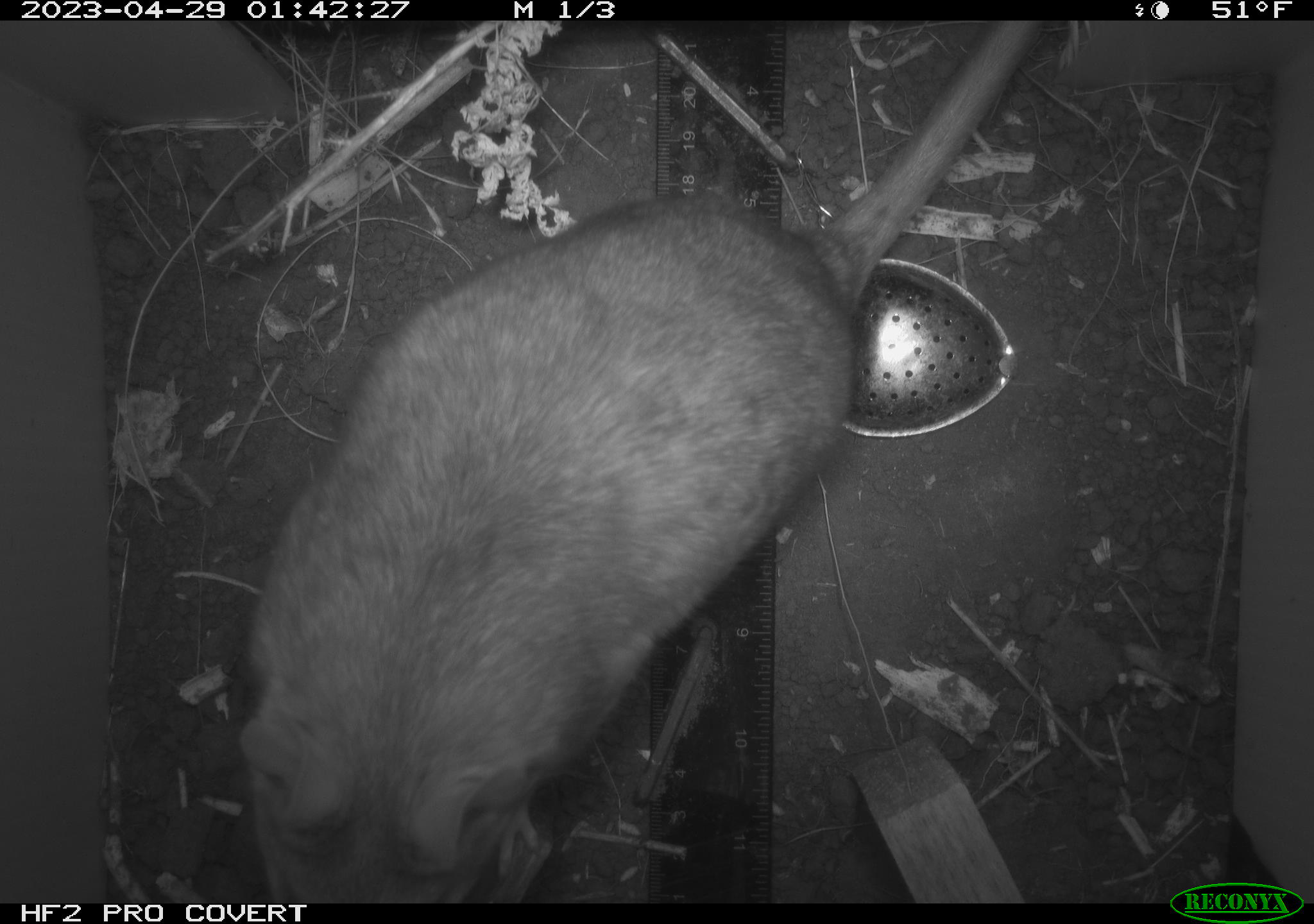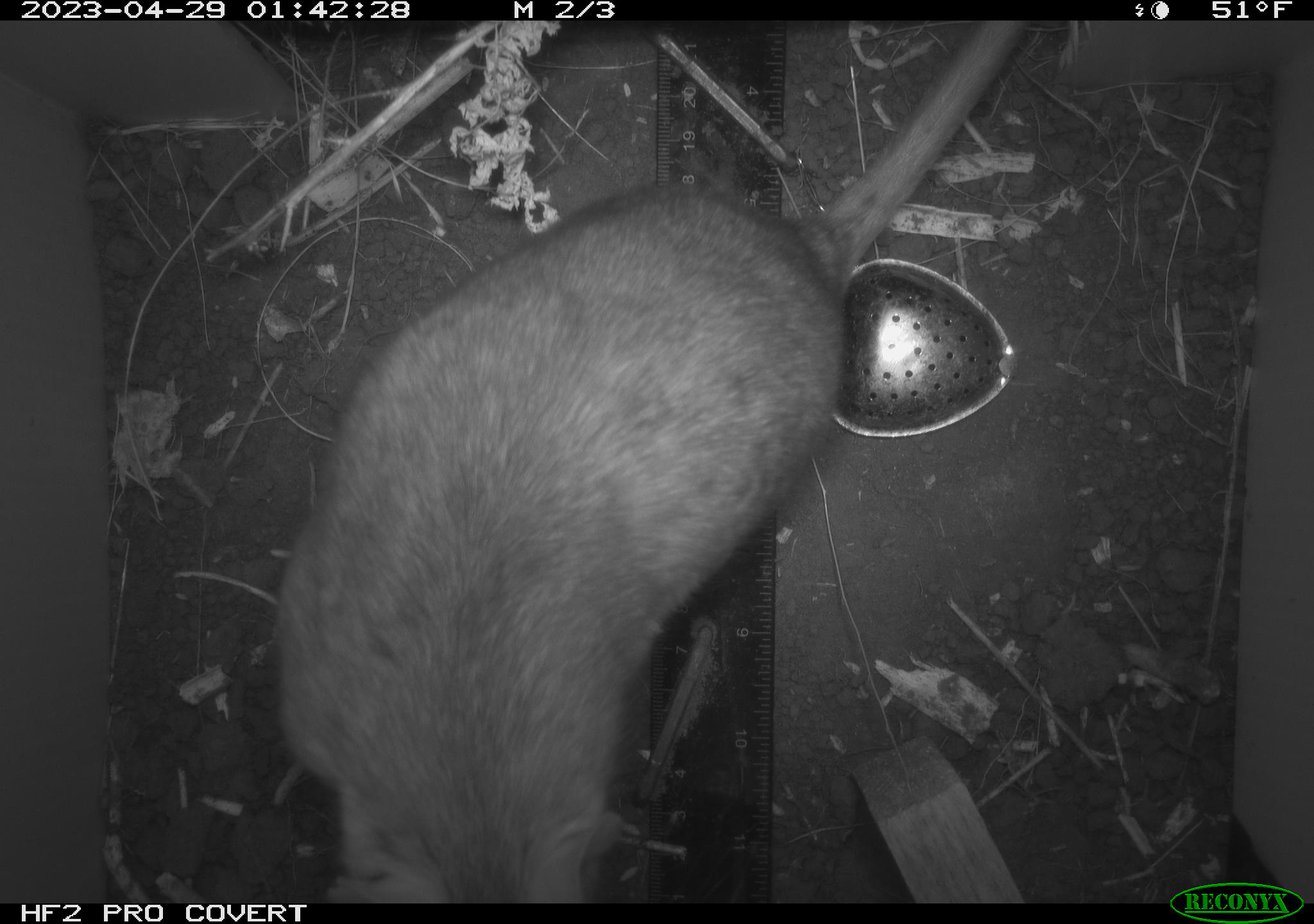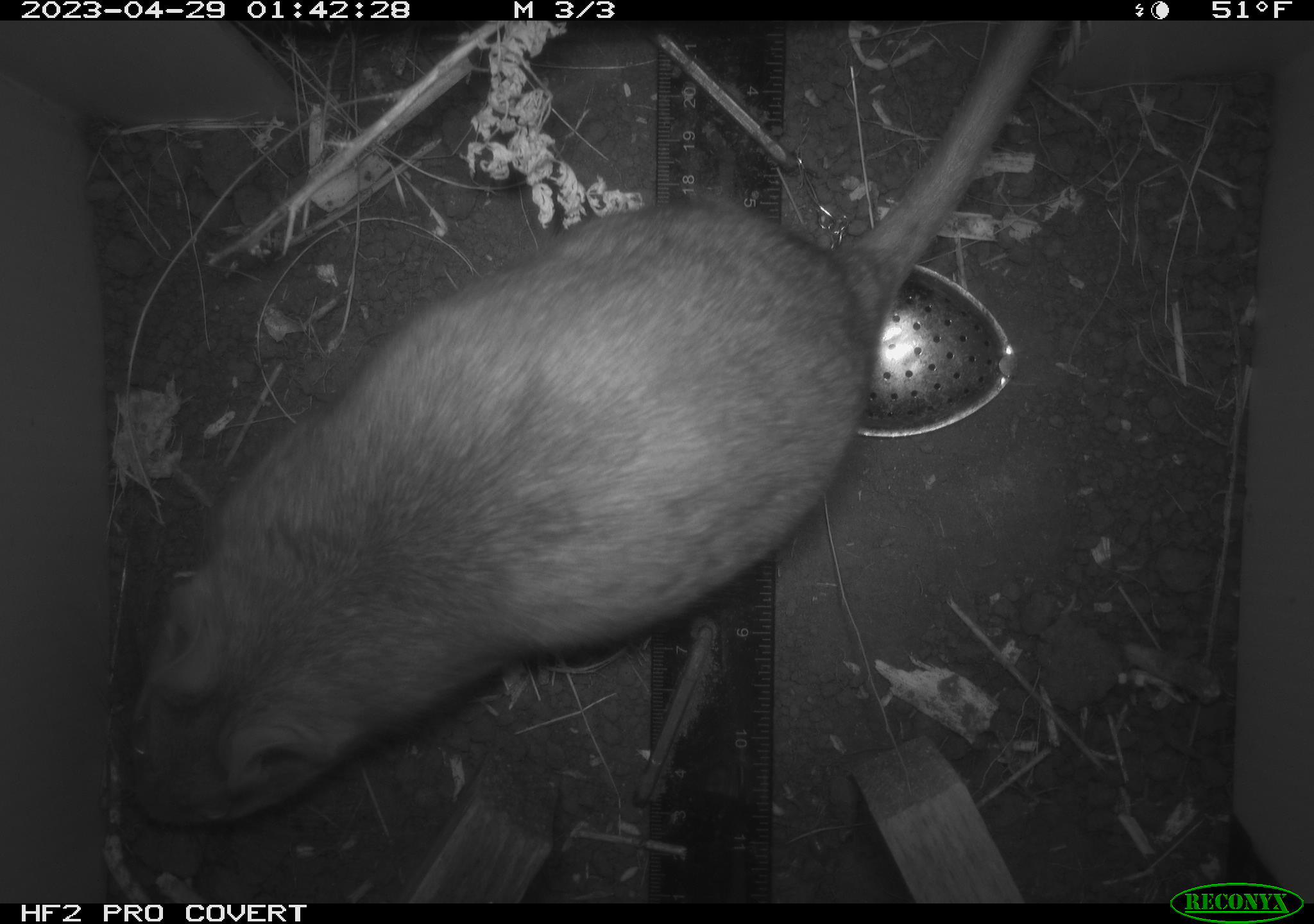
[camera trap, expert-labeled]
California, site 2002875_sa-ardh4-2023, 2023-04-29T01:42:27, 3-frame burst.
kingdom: Animalia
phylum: Chordata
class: Mammalia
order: Rodentia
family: Cricetidae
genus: Neotoma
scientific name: Neotoma fuscipes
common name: dusky-footed woodrat